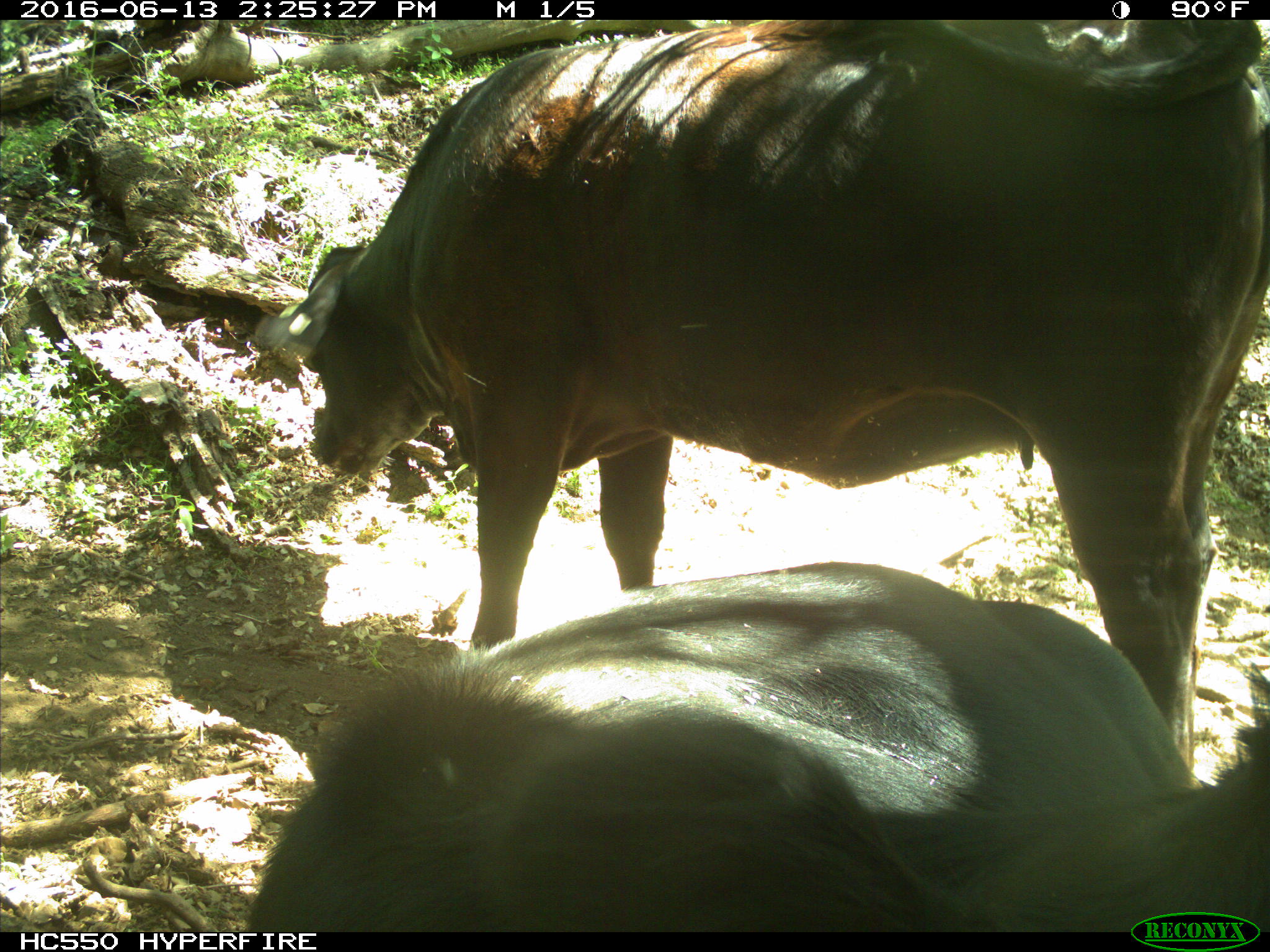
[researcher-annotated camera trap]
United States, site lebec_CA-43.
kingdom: Animalia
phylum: Chordata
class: Mammalia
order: Artiodactyla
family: Bovidae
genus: Bos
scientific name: Bos taurus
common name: domestic cow